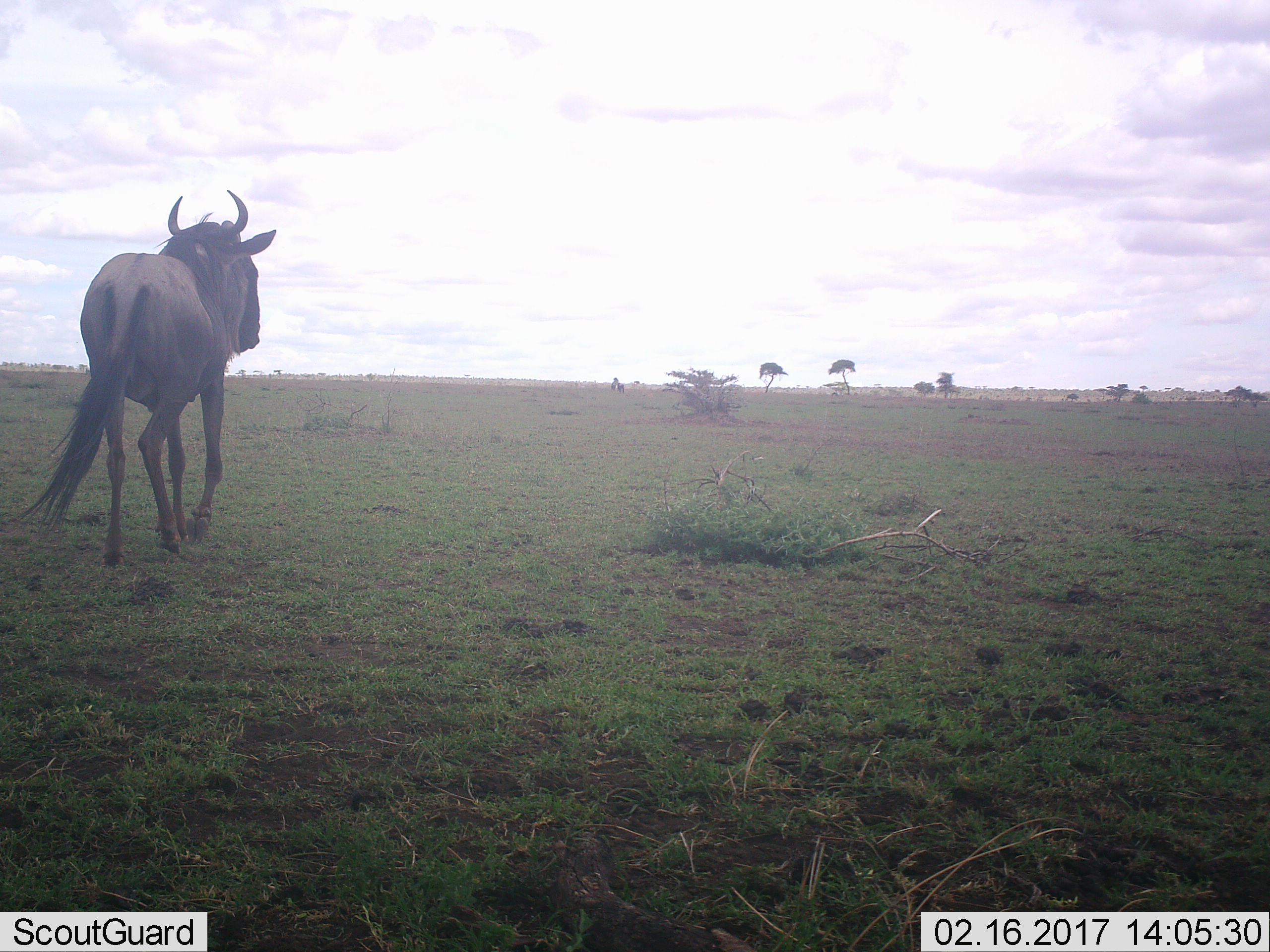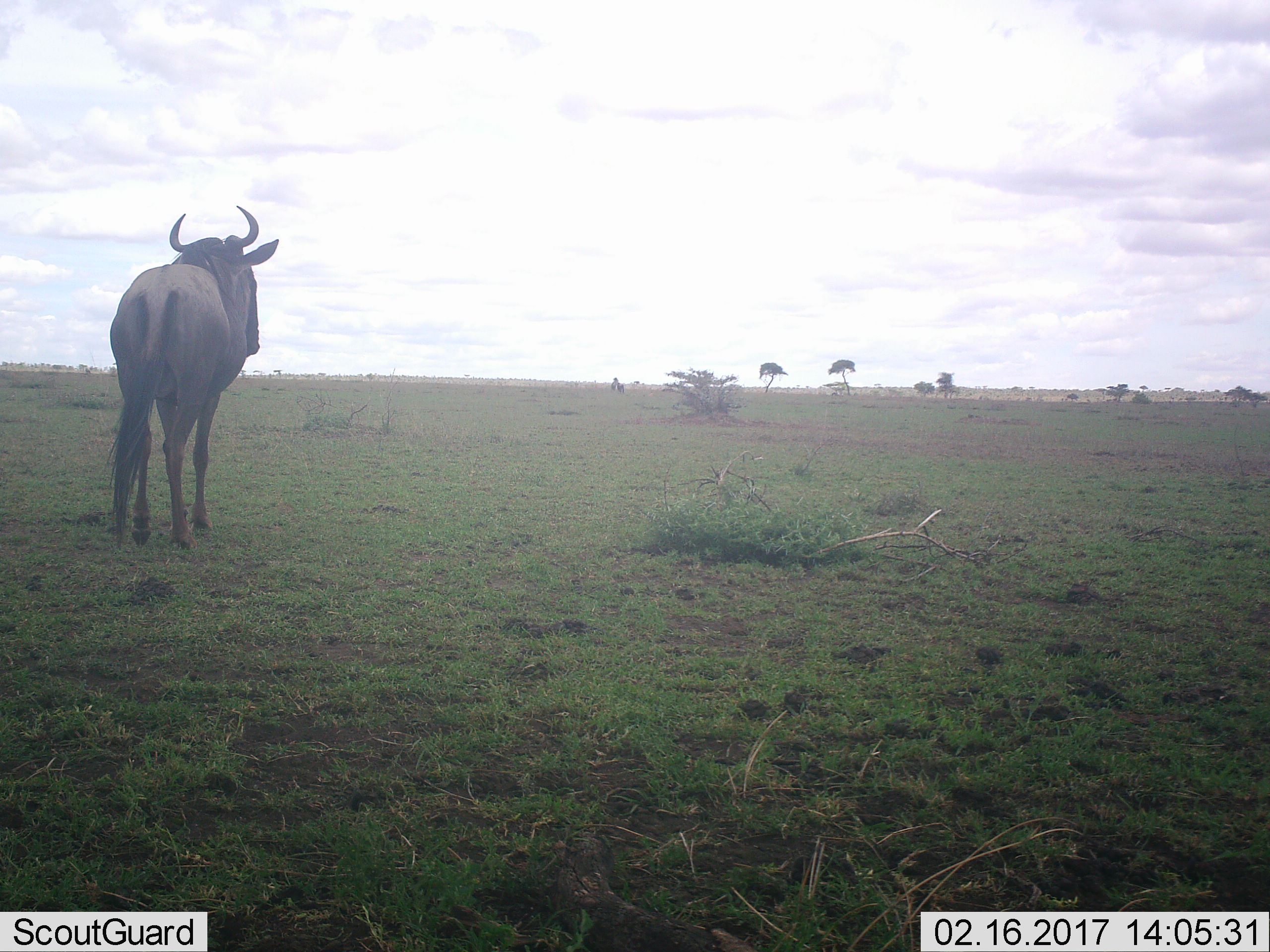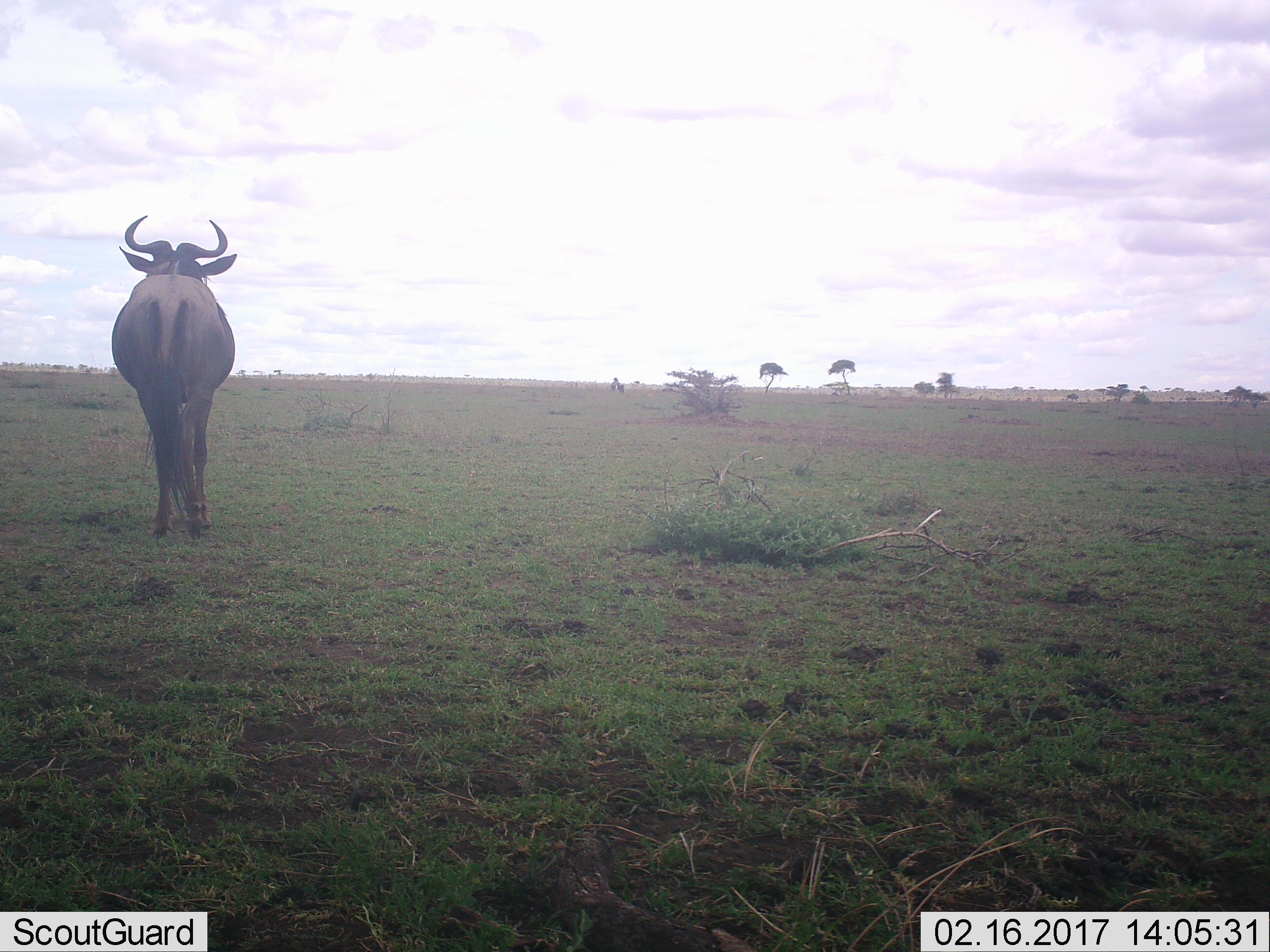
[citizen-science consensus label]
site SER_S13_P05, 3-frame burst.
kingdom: Animalia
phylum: Chordata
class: Mammalia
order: Artiodactyla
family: Bovidae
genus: Connochaetes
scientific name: Connochaetes taurinus taurinus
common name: blue wildebeest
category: wildebeestblue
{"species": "wildebeestblue (blue wildebeest) (Connochaetes taurinus taurinus)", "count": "1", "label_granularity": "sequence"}